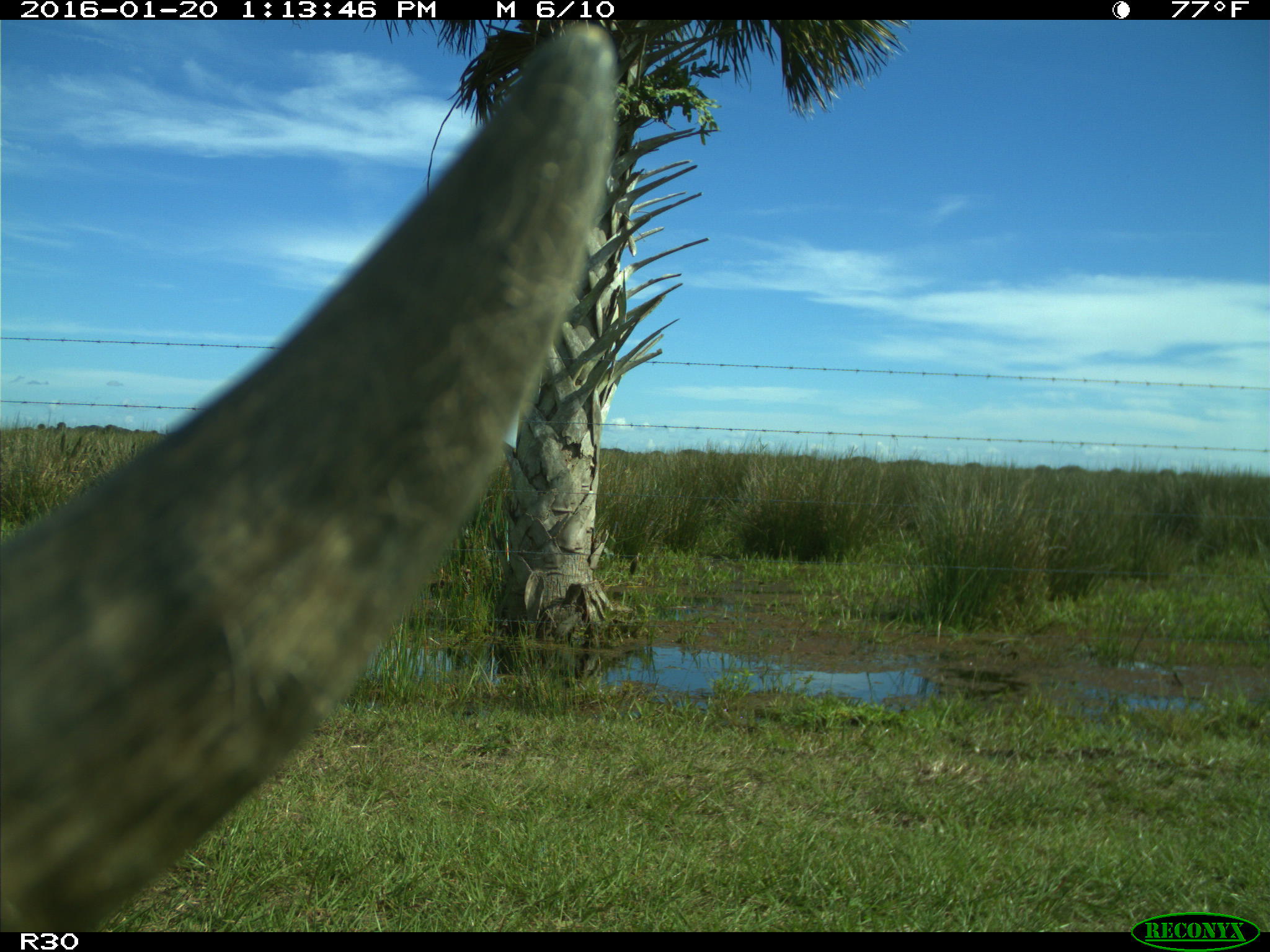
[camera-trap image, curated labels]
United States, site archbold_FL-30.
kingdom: Animalia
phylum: Chordata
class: Mammalia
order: Artiodactyla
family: Bovidae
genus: Bos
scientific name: Bos taurus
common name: domestic cow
Bos taurus (domestic cow).